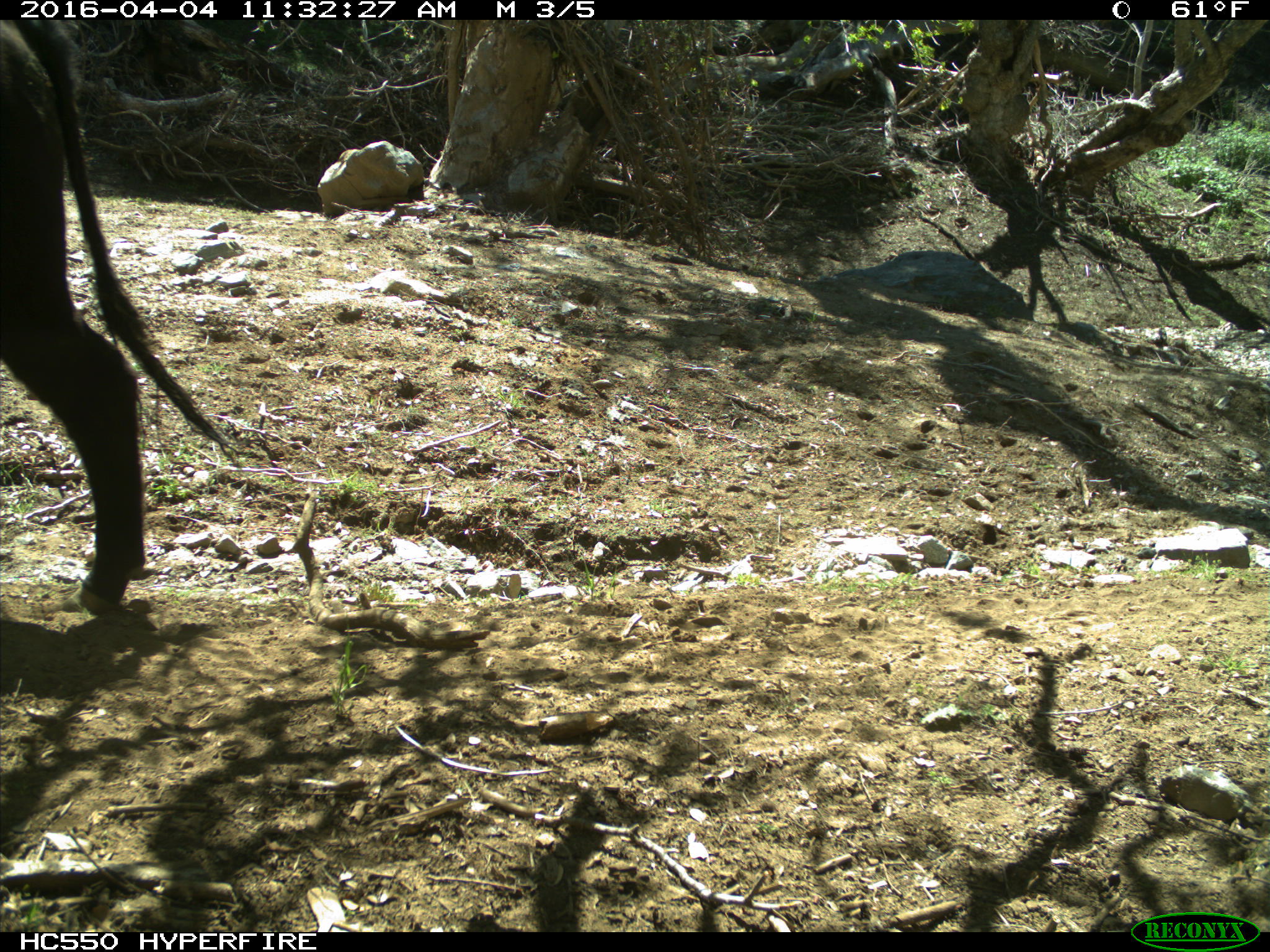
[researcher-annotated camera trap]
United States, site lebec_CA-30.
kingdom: Animalia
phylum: Chordata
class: Mammalia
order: Artiodactyla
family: Bovidae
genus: Bos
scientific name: Bos taurus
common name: domestic cow